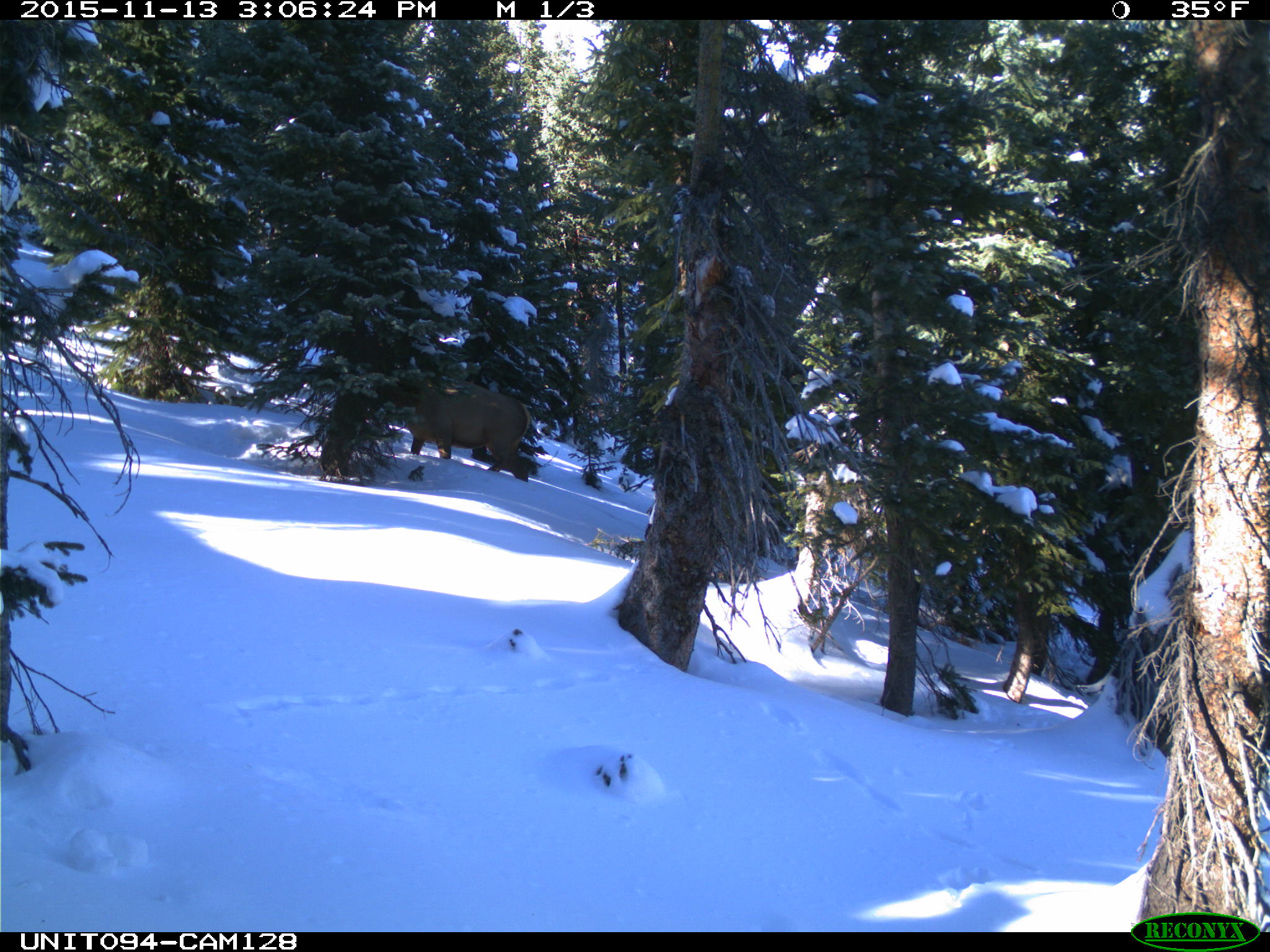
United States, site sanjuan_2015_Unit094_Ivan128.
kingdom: Animalia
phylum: Chordata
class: Mammalia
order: Artiodactyla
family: Cervidae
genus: Cervus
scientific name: Cervus elaphus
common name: red deer